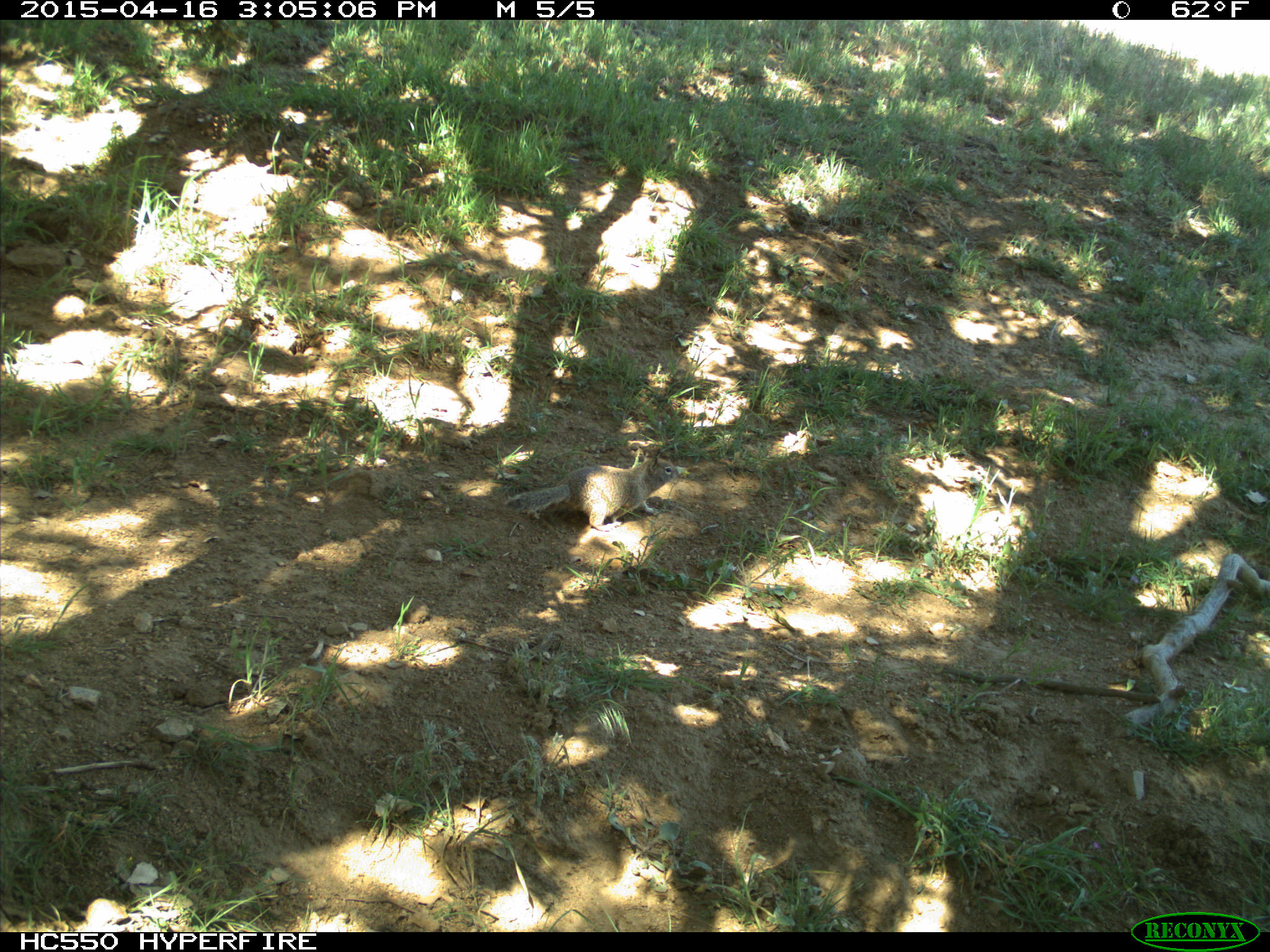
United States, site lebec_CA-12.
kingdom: Animalia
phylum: Chordata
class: Mammalia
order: Rodentia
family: Sciuridae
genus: Otospermophilus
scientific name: Otospermophilus beecheyi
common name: california ground squirrel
Otospermophilus beecheyi (california ground squirrel).